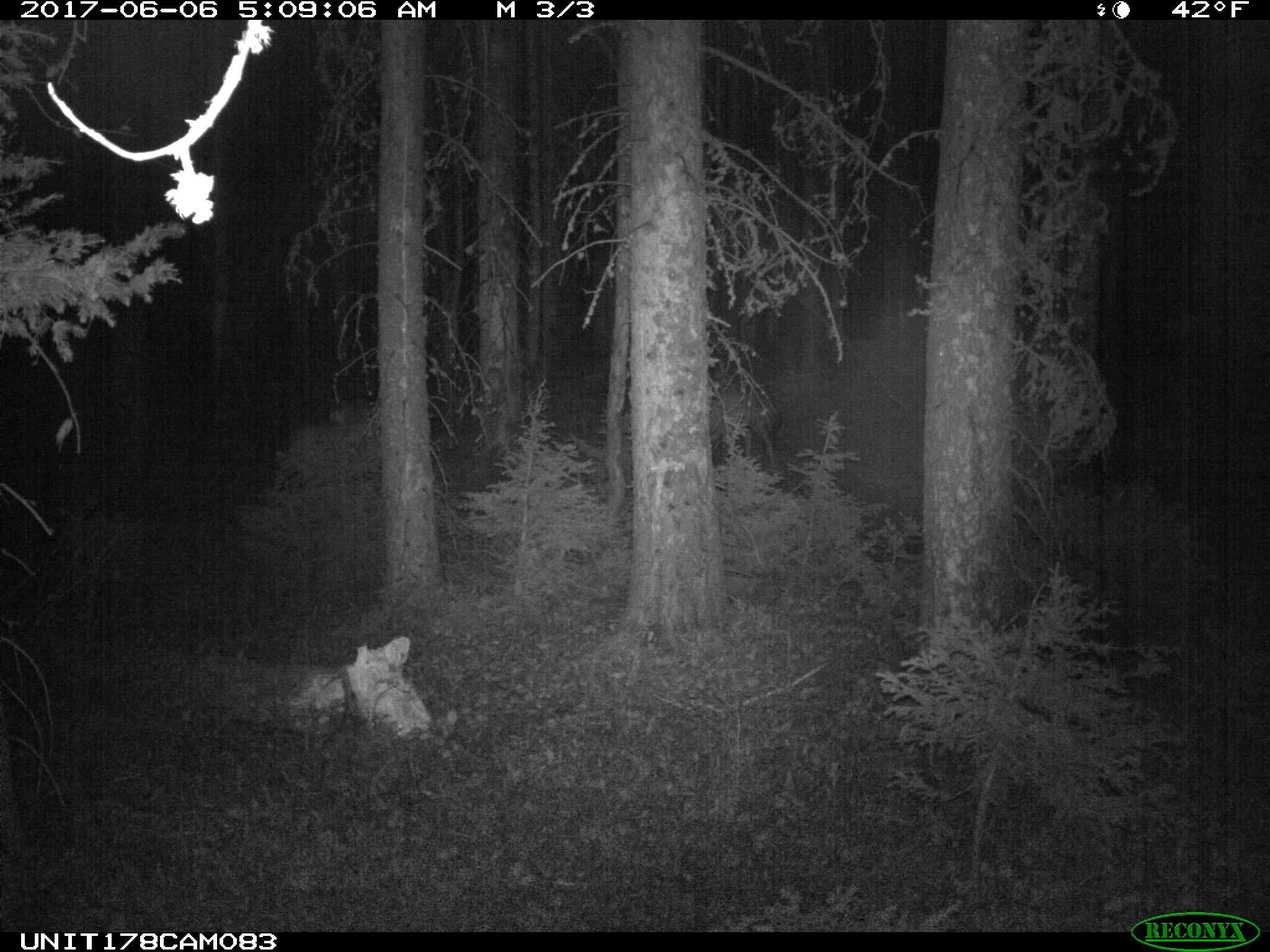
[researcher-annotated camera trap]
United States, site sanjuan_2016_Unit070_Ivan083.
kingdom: Animalia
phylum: Chordata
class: Mammalia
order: Artiodactyla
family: Cervidae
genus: Odocoileus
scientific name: Odocoileus hemionus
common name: mule deer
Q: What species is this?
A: Odocoileus hemionus (mule deer).